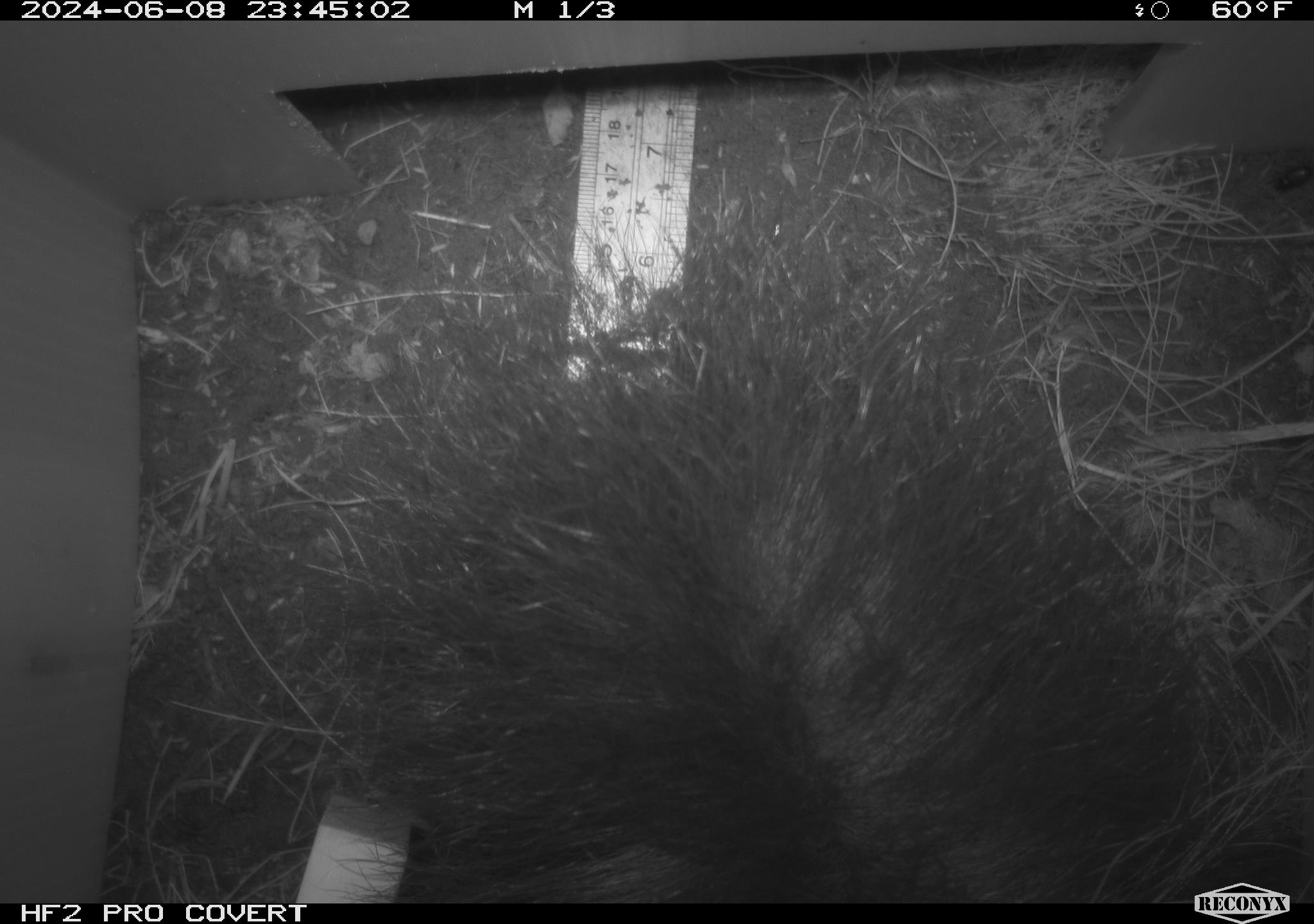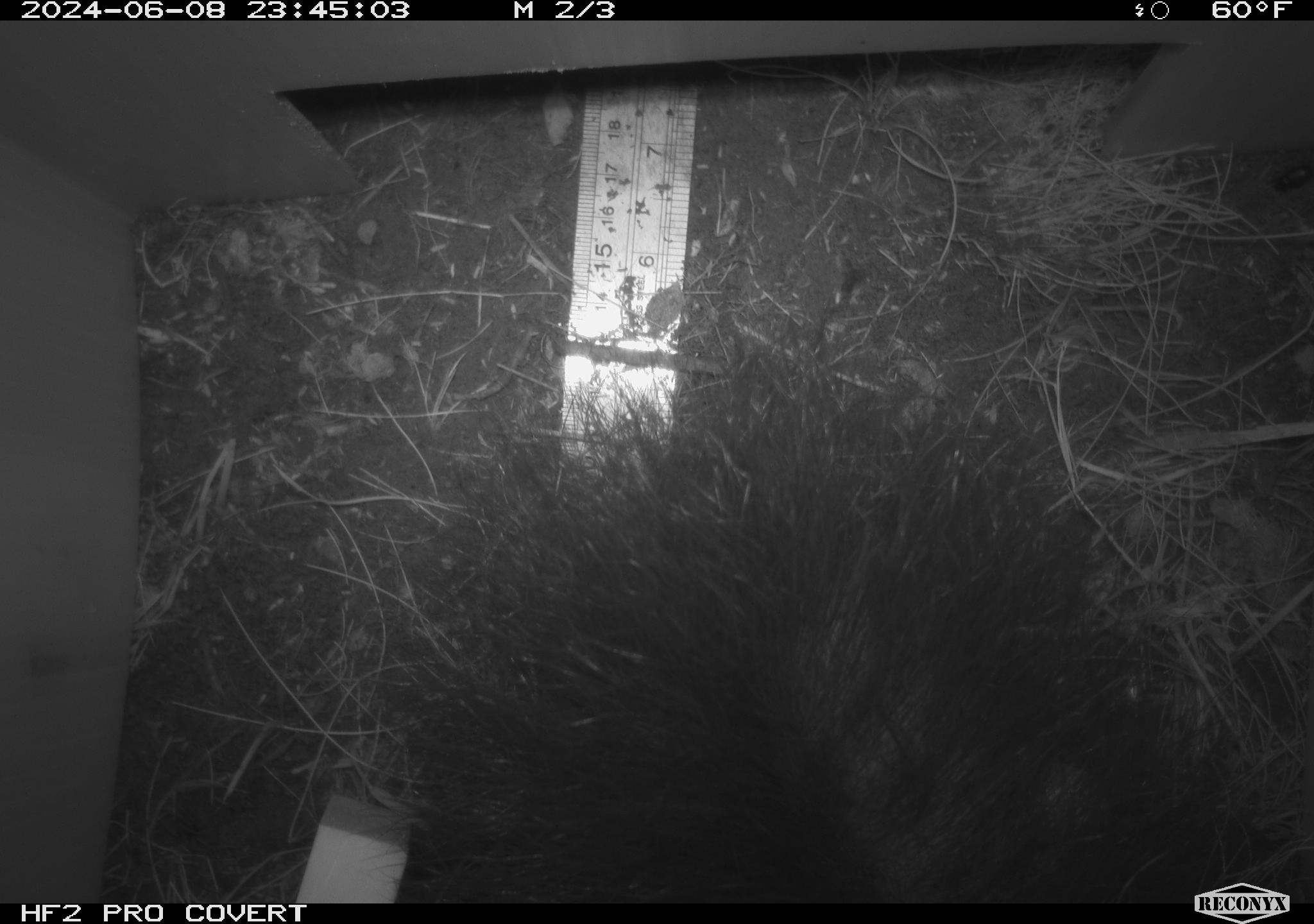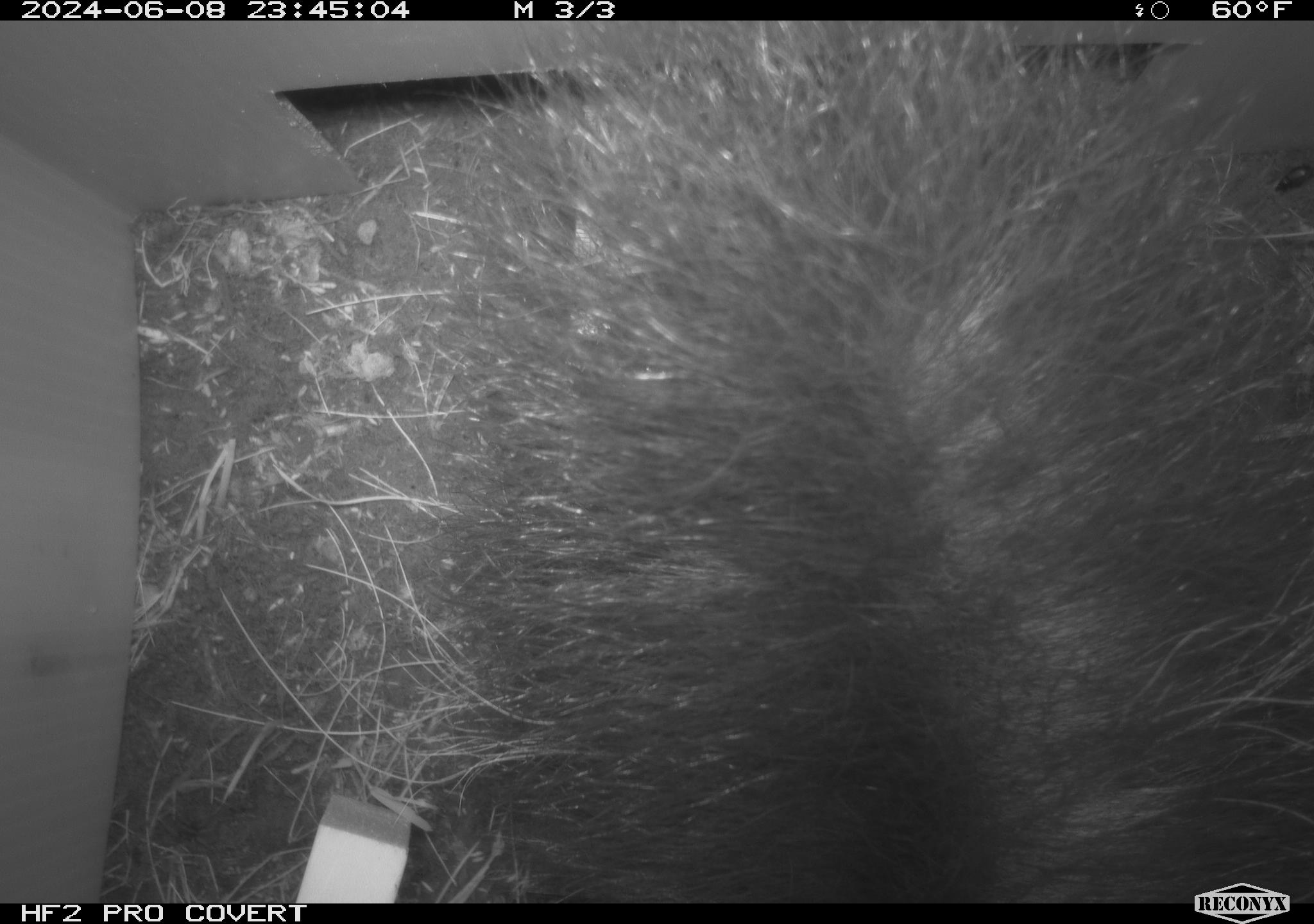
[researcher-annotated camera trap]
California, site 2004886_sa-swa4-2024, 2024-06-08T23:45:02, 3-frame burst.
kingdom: Animalia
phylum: Chordata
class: Mammalia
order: Carnivora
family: Mephitidae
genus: Mephitis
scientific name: Mephitis mephitis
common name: striped skunk